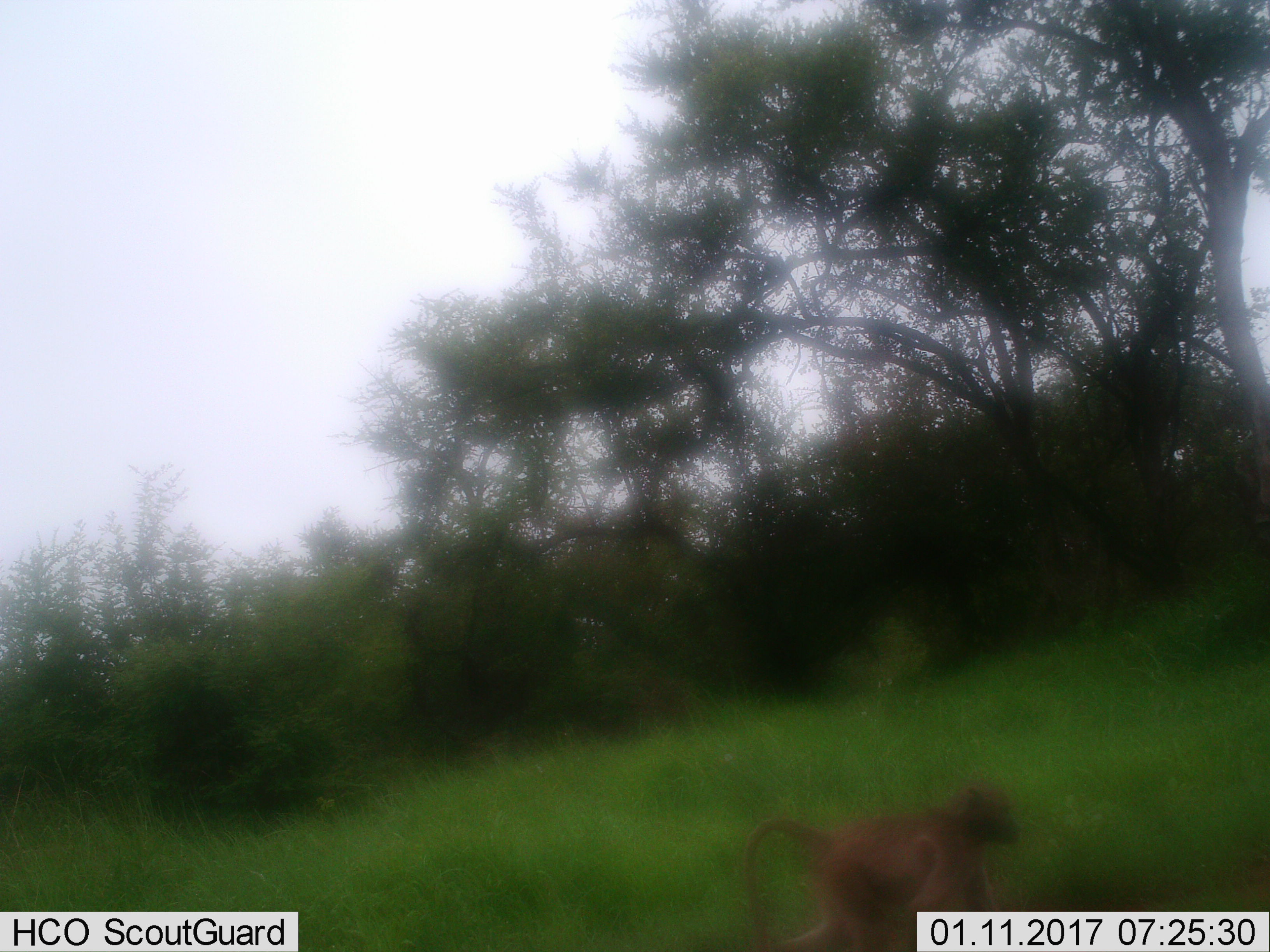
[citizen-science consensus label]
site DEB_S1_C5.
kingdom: Animalia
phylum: Chordata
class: Mammalia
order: Primates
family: Cercopithecidae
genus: Papio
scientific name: Papio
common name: baboon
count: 1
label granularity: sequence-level